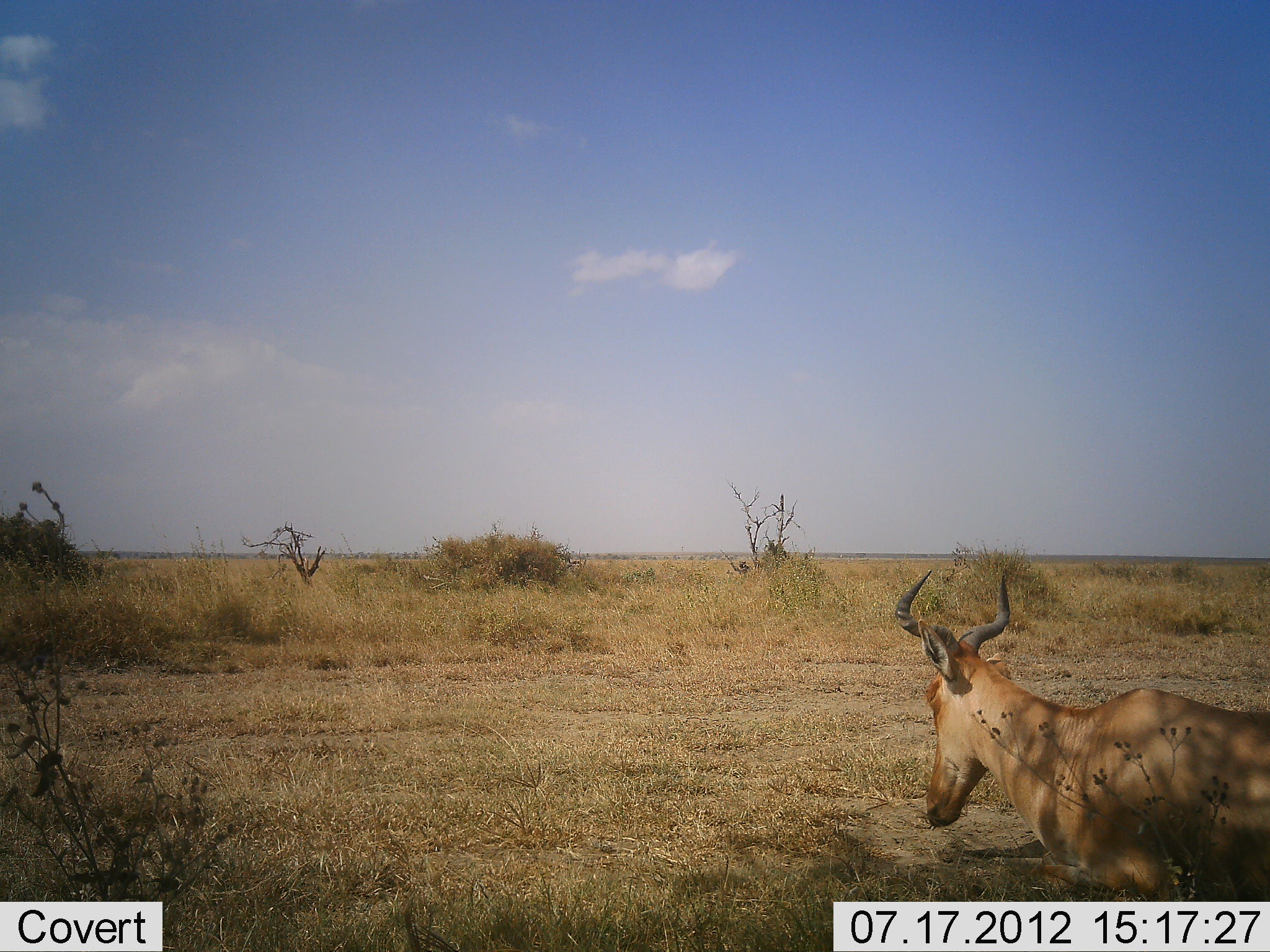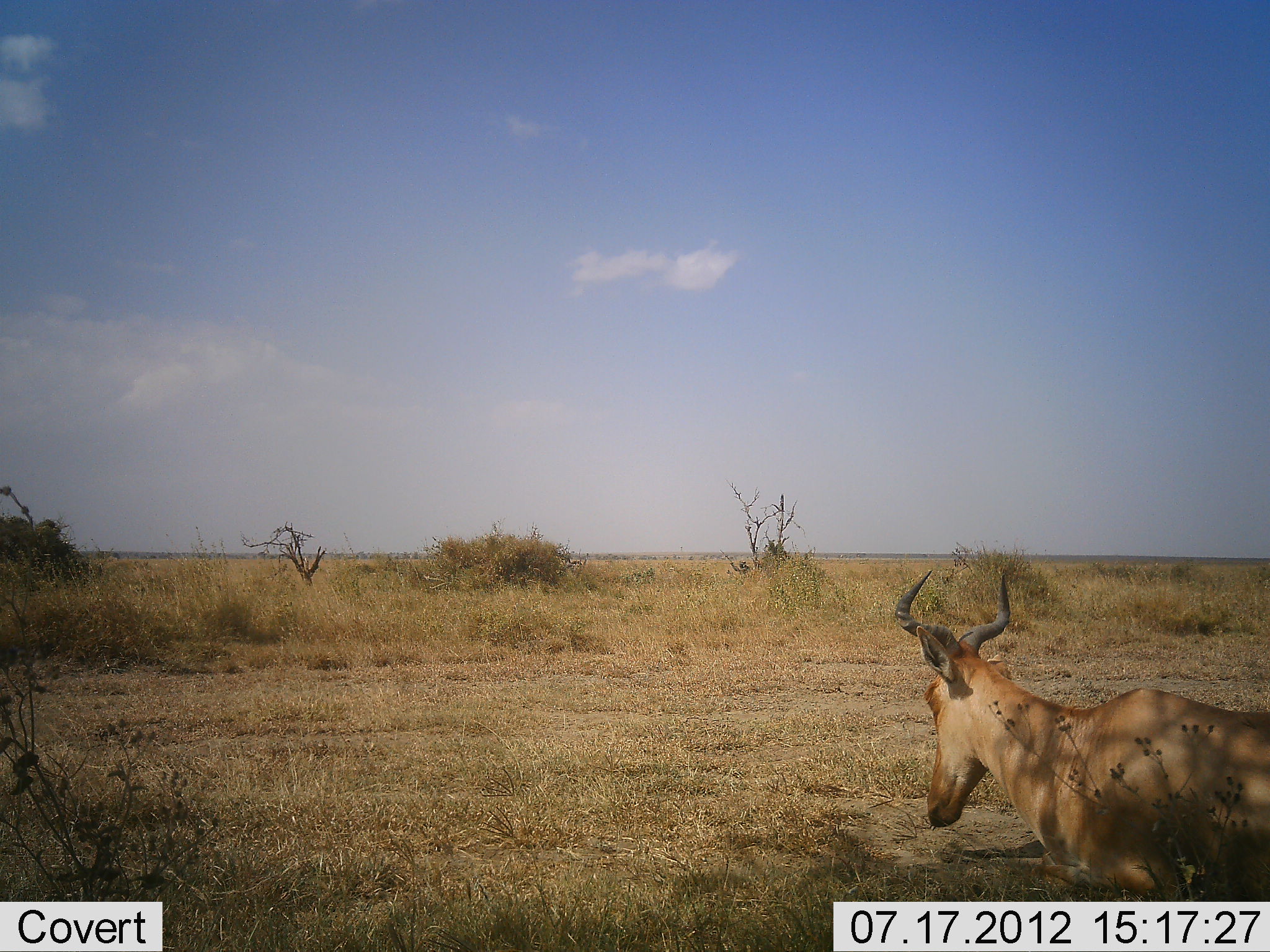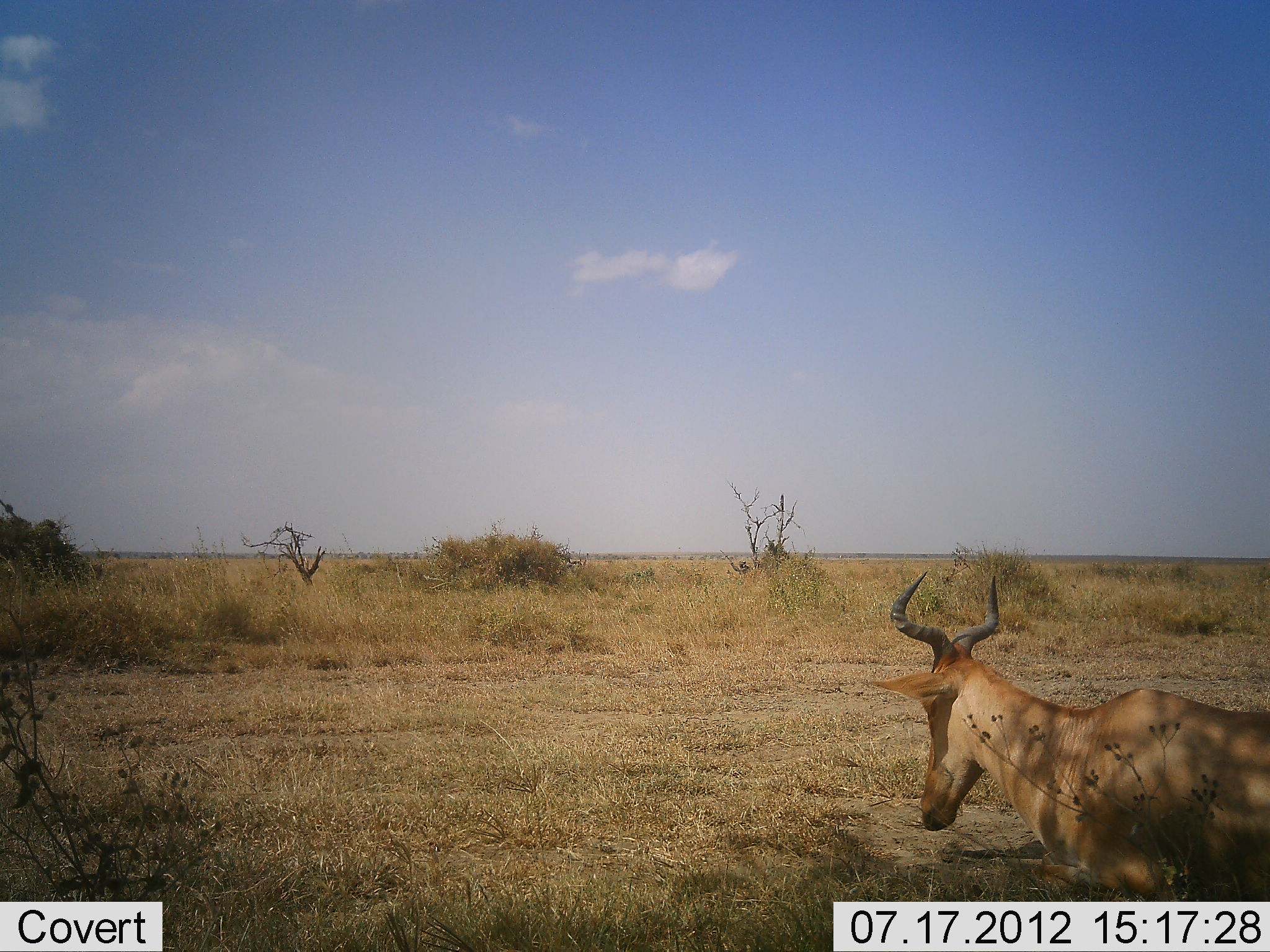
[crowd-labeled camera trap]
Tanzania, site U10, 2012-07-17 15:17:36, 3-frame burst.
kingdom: Animalia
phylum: Chordata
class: Mammalia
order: Artiodactyla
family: Bovidae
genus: Alcelaphus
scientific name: Alcelaphus buselaphus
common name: hartebeest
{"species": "hartebeest (Alcelaphus buselaphus)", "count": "1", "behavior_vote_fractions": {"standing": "20%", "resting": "50%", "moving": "30%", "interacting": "0%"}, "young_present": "0%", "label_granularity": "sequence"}